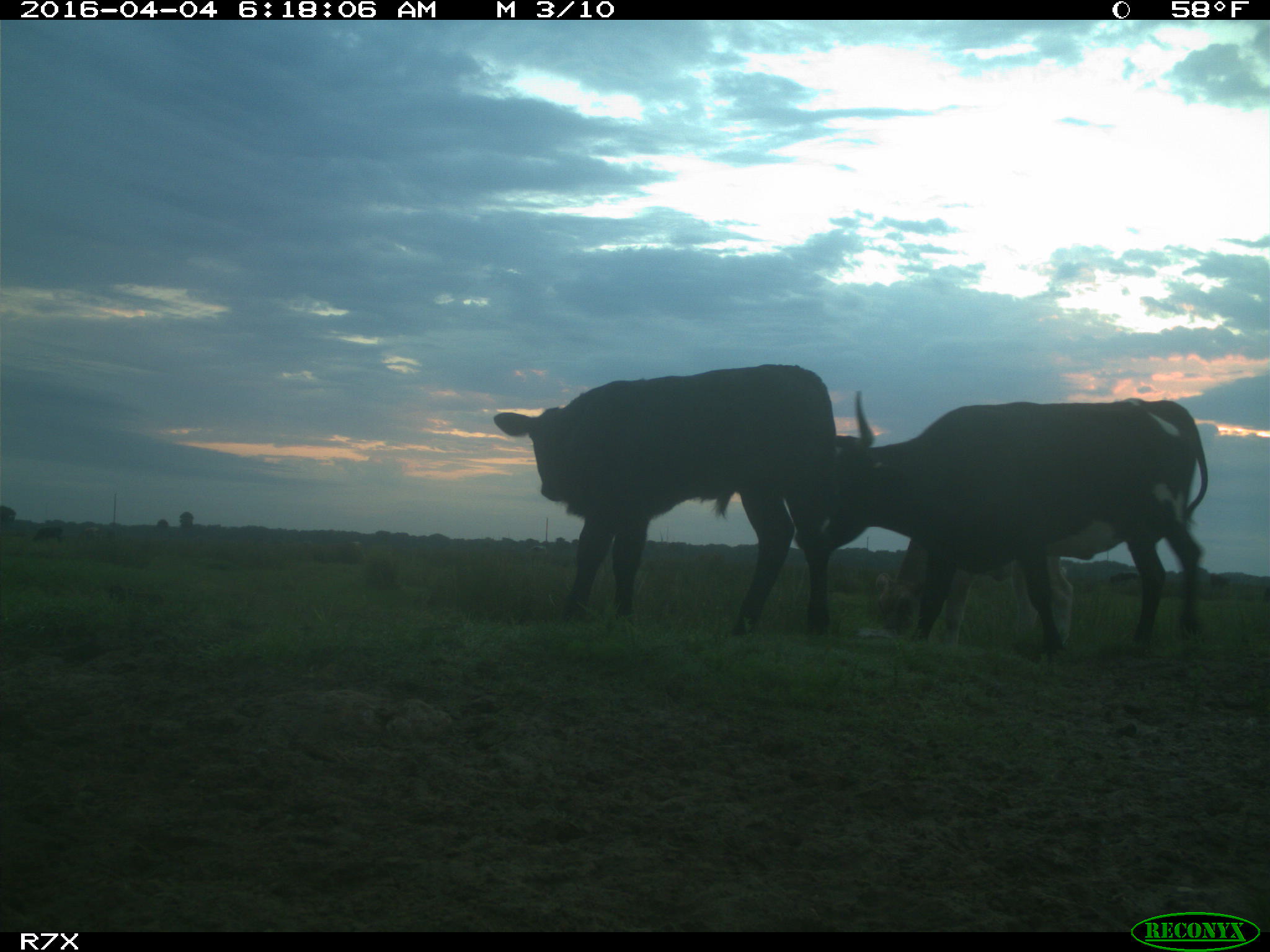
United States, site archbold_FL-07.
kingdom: Animalia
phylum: Chordata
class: Mammalia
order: Artiodactyla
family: Bovidae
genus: Bos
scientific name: Bos taurus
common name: domestic cow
Bos taurus (domestic cow).